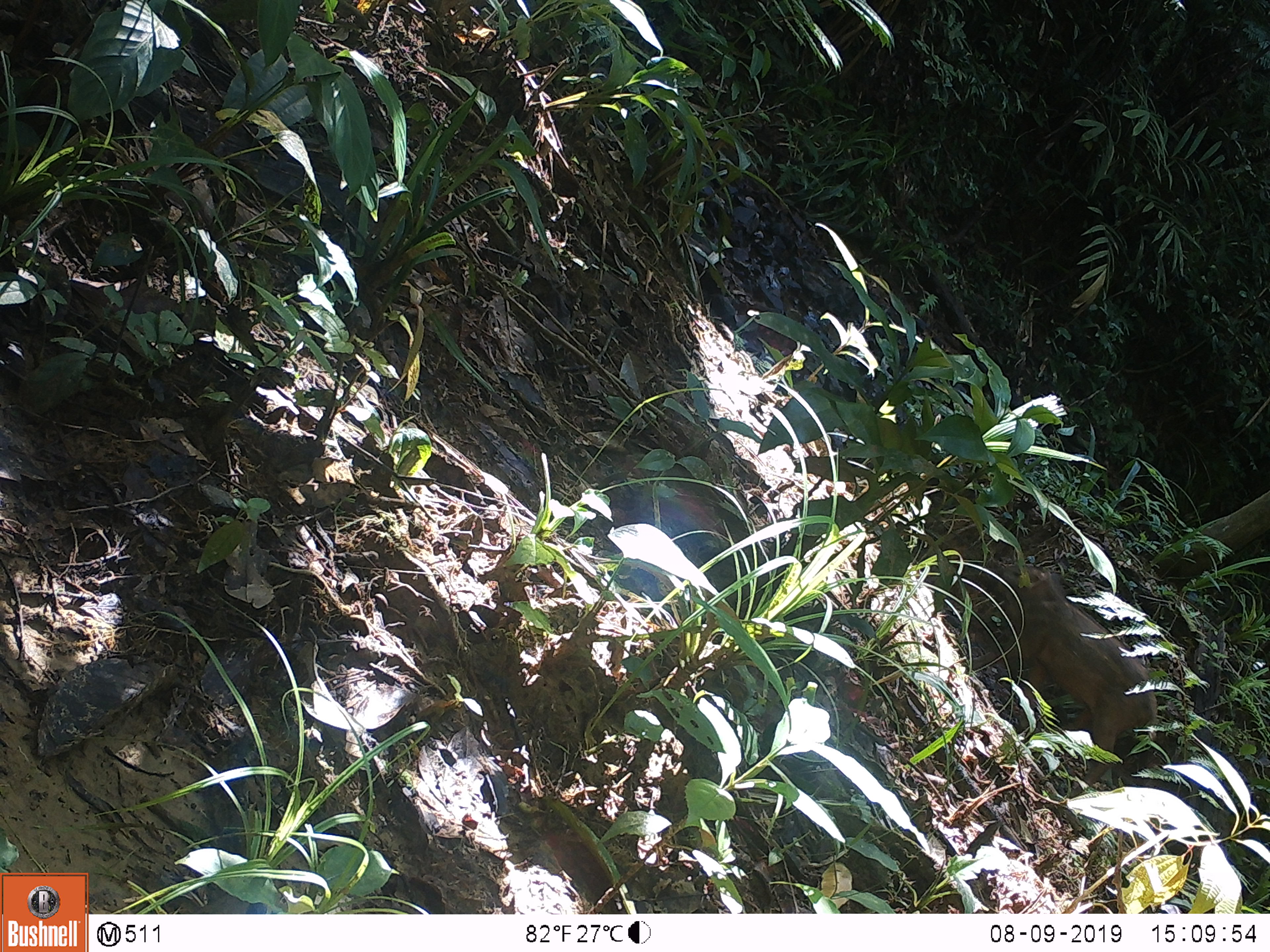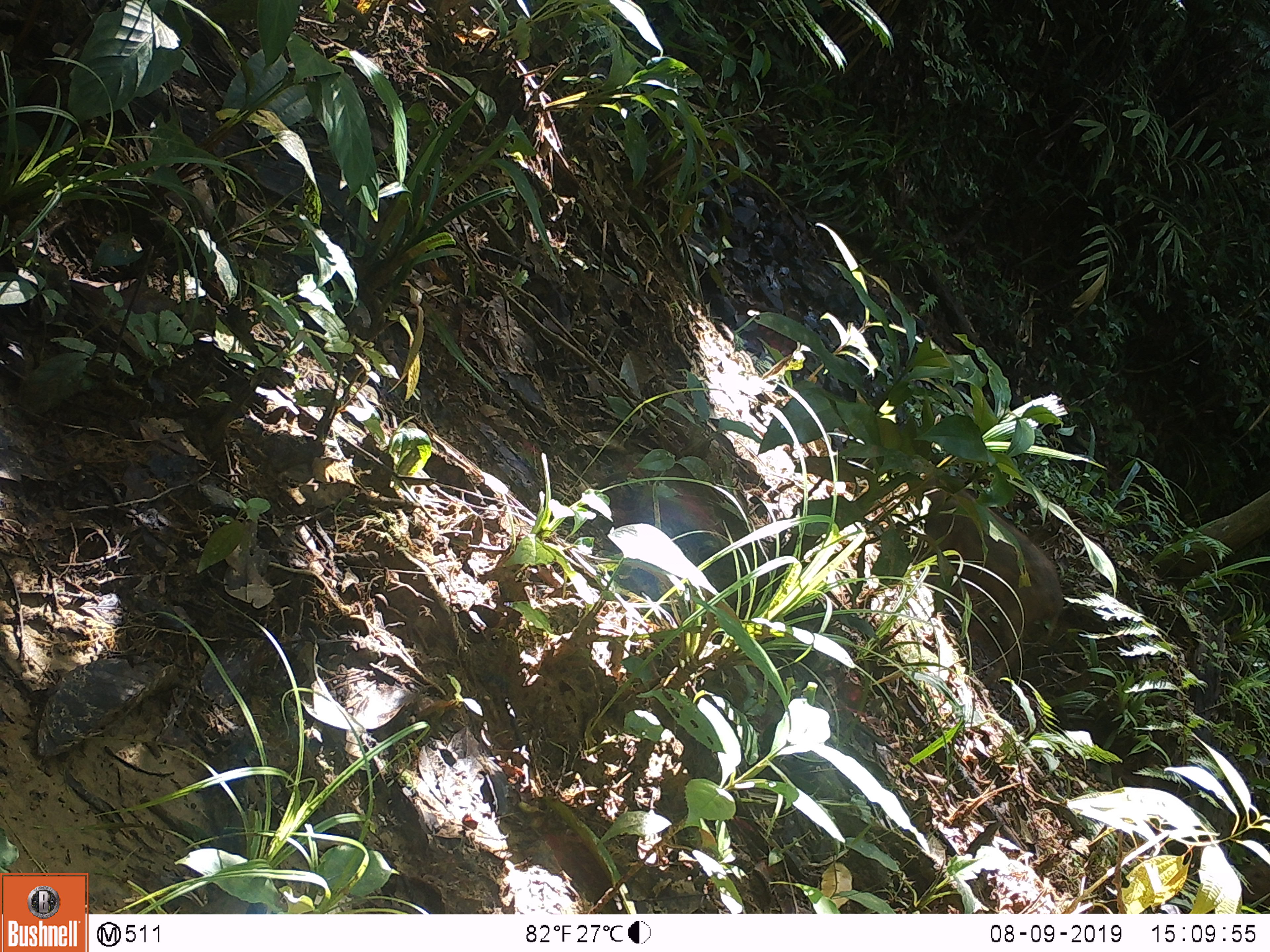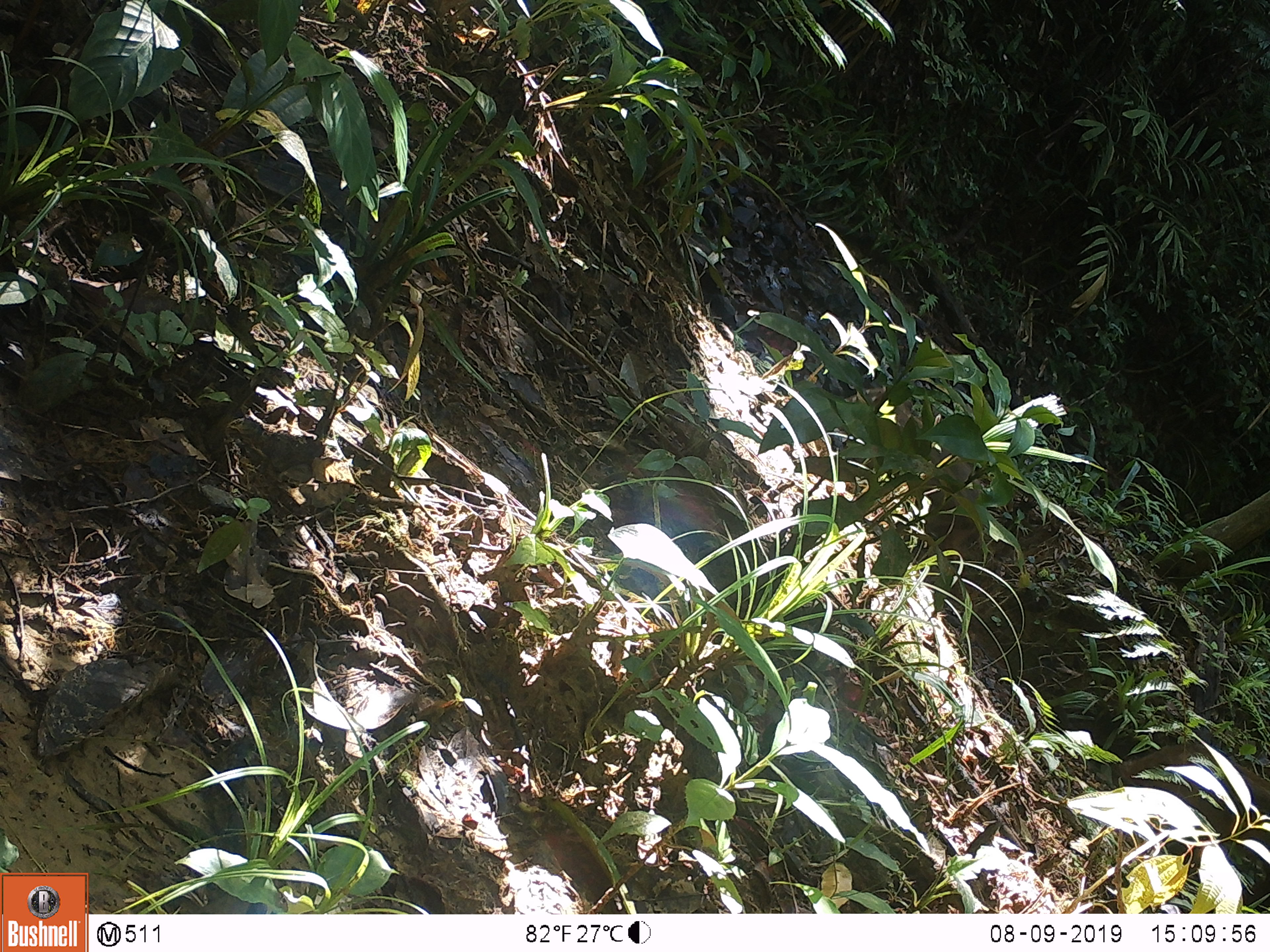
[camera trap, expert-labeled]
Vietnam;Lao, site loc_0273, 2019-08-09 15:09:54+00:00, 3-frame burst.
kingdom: Animalia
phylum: Chordata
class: Mammalia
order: Artiodactyla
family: Suidae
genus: Sus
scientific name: Sus scrofa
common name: eurasian wild pig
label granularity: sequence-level